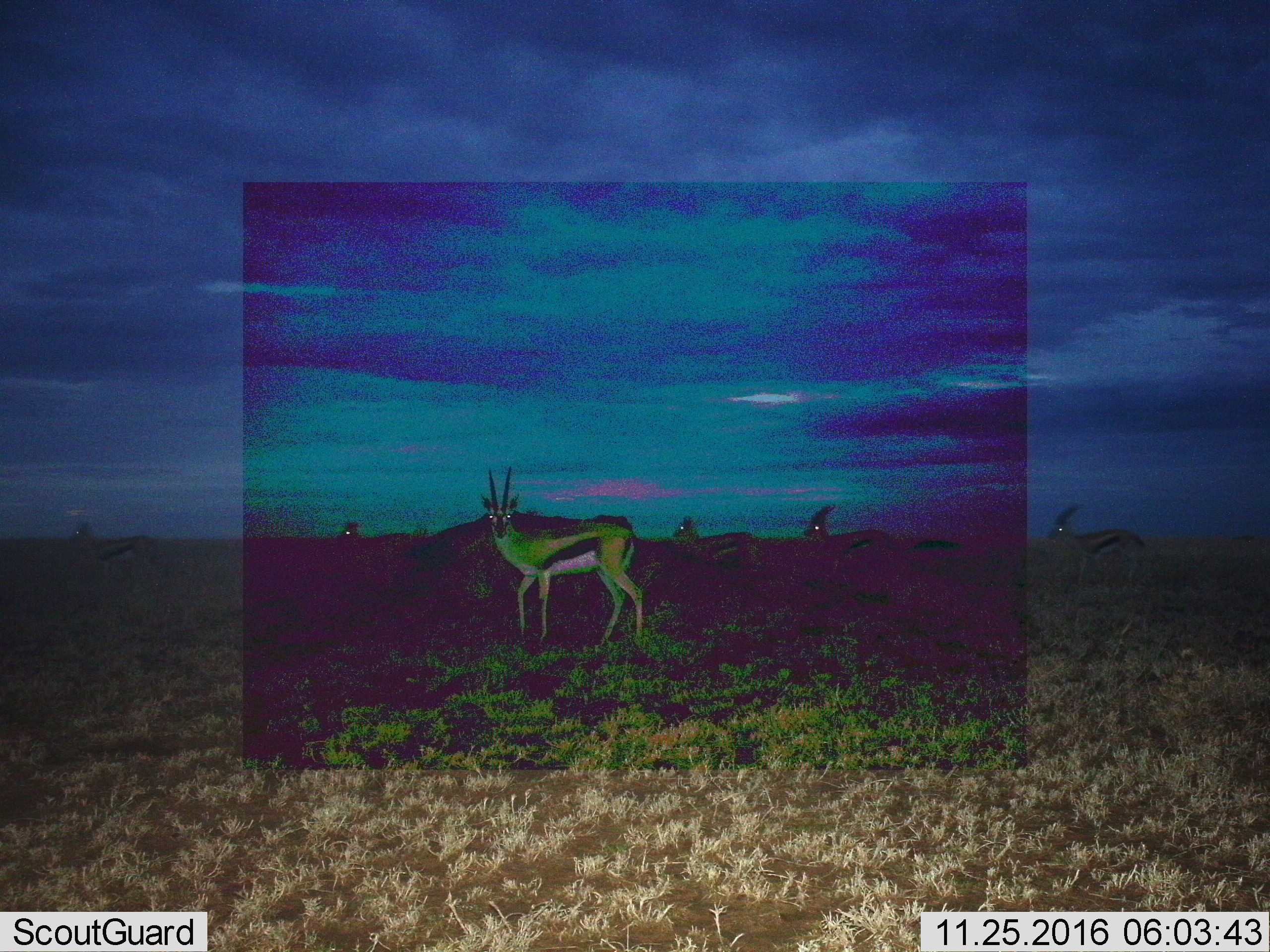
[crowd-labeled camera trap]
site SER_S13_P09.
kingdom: Animalia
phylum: Chordata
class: Mammalia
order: Artiodactyla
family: Bovidae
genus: Eudorcas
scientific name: Eudorcas thomsonii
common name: thomson's gazelle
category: gazellethomsons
Gazellethomsons (thomson's gazelle) (Eudorcas thomsonii), count 6. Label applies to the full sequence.